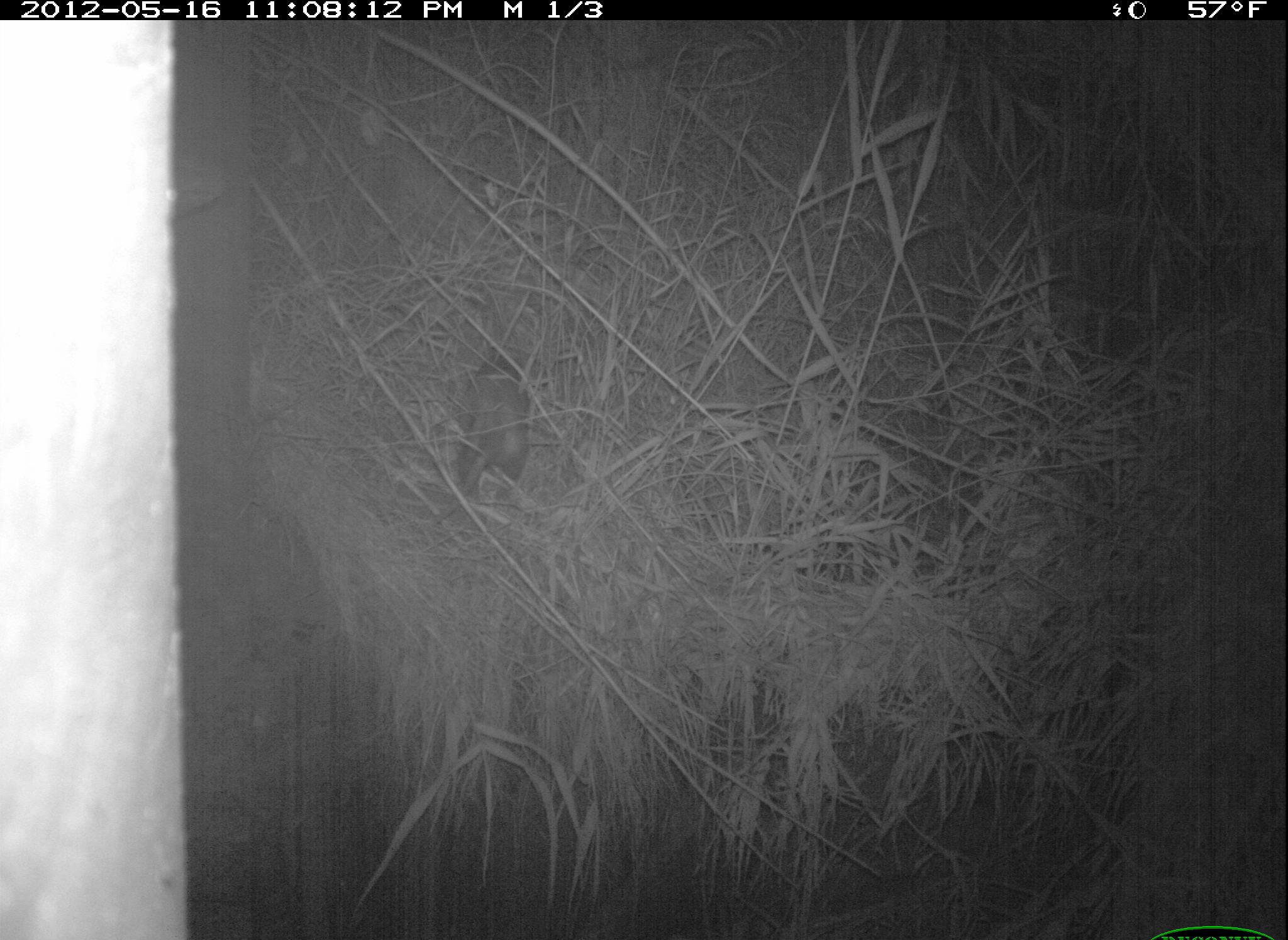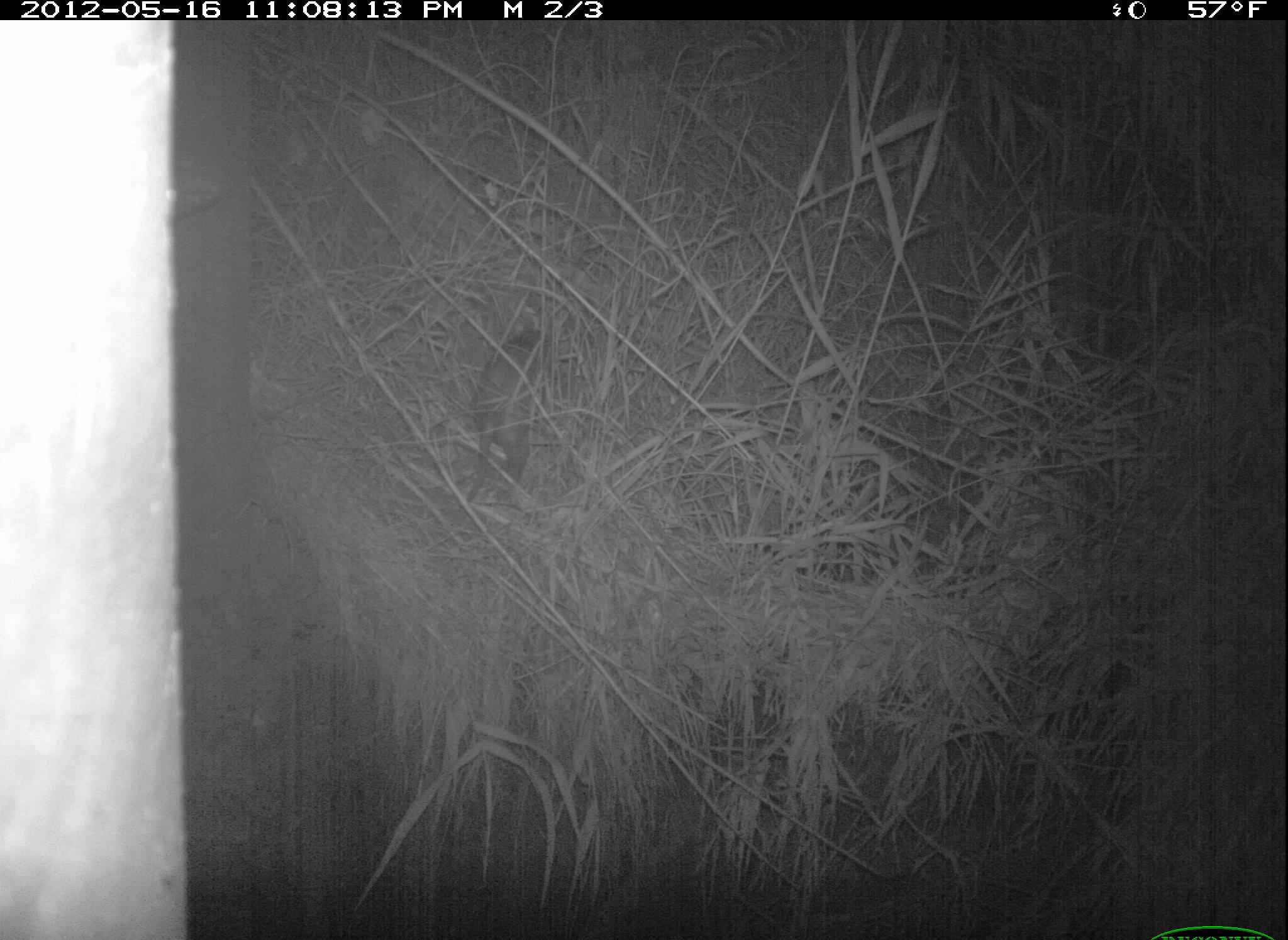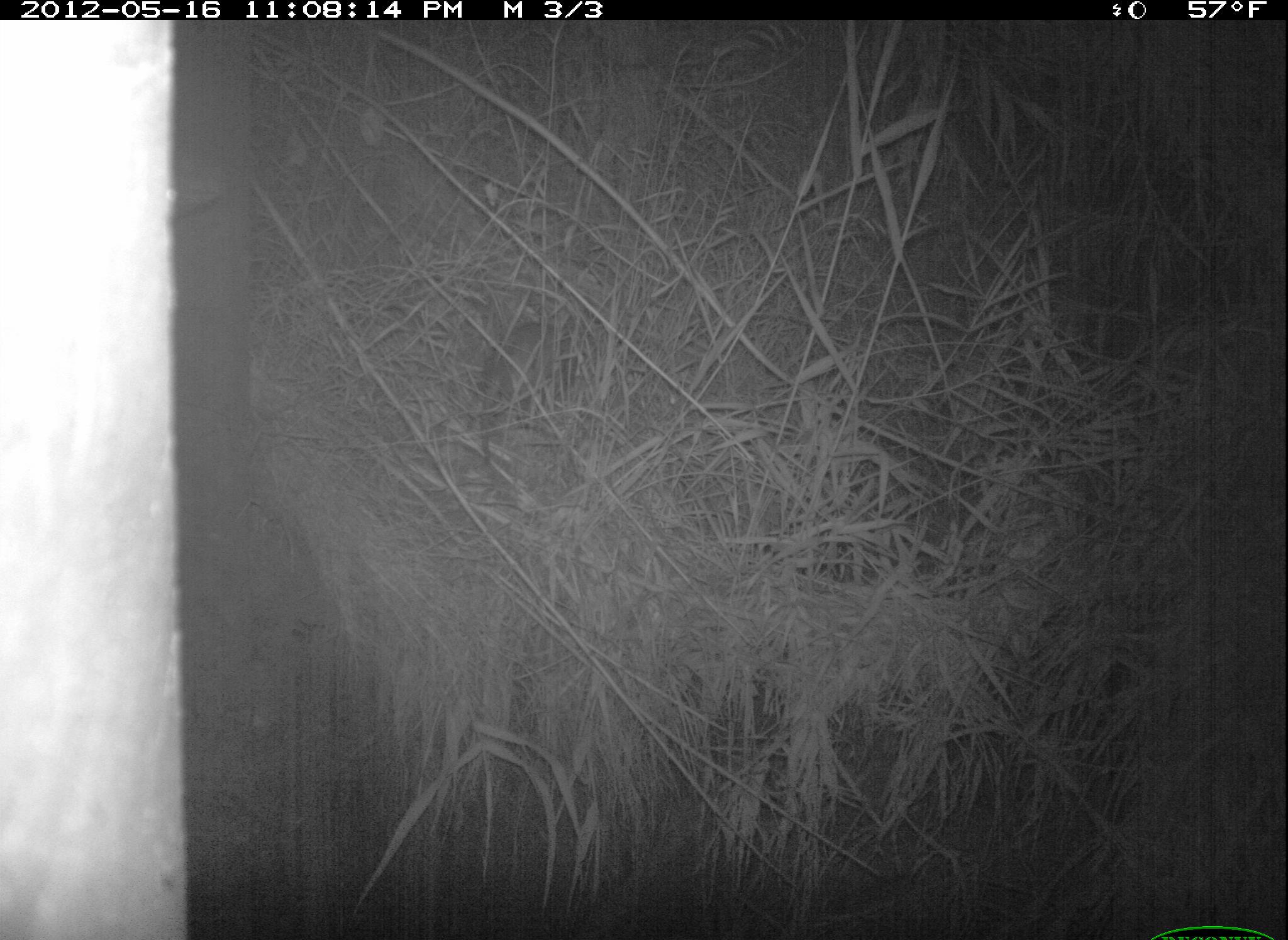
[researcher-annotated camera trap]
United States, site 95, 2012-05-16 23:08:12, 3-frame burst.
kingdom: Animalia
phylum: Chordata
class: Mammalia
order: Didelphimorphia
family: Didelphidae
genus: Didelphis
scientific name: Didelphis virginiana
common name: virginia opossum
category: opossum